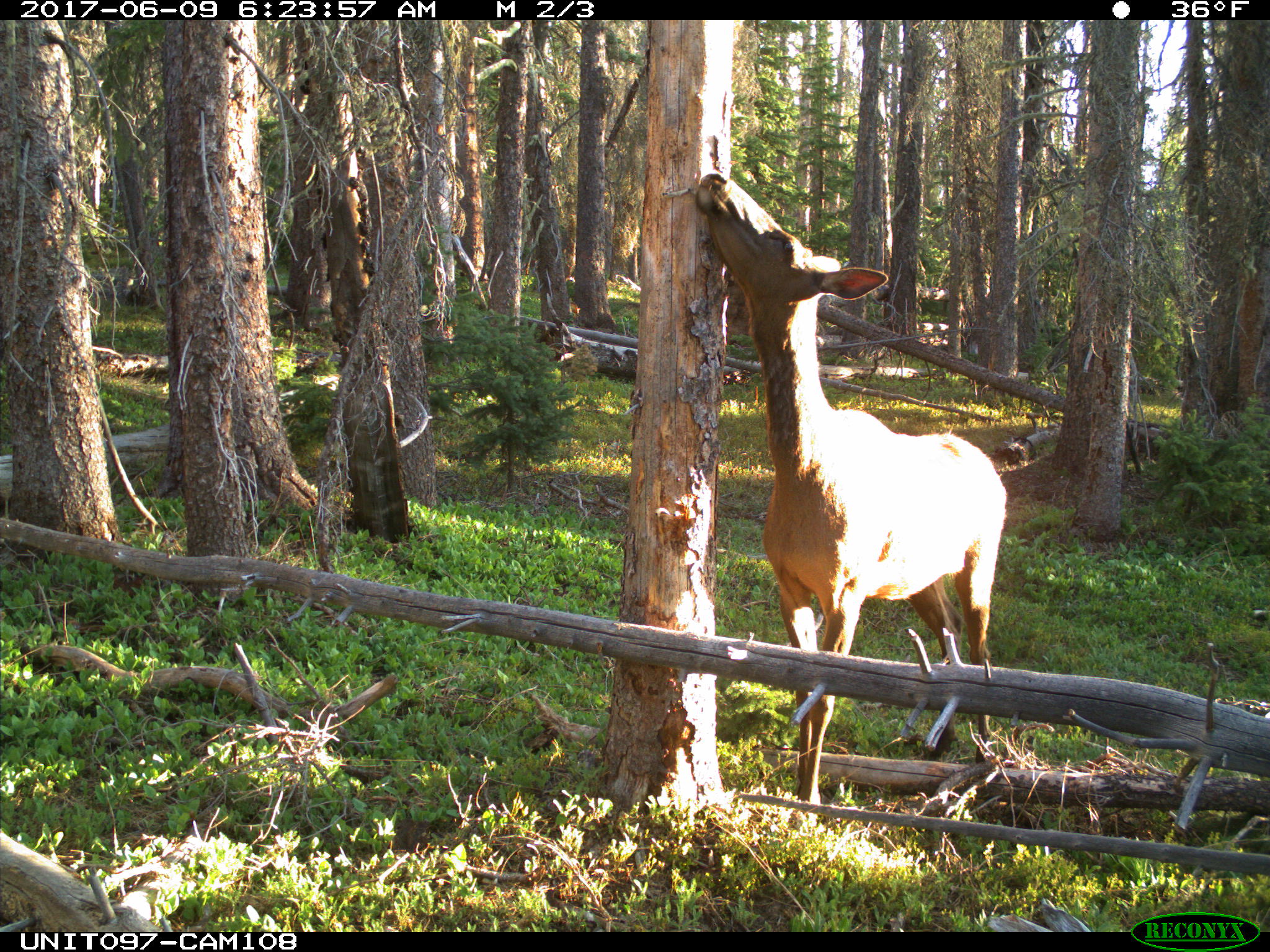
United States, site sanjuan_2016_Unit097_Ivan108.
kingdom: Animalia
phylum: Chordata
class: Mammalia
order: Artiodactyla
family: Cervidae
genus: Cervus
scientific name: Cervus elaphus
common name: red deer